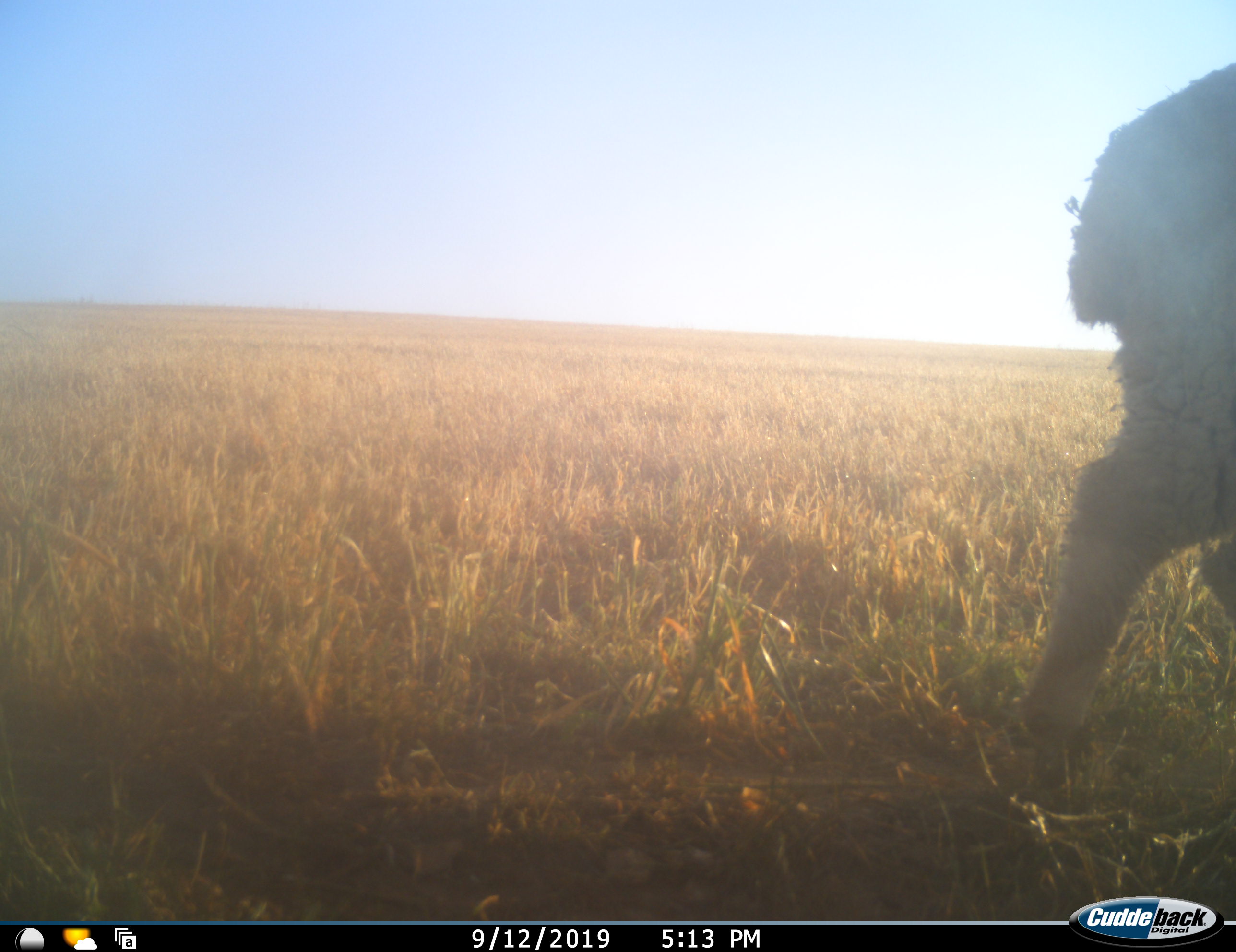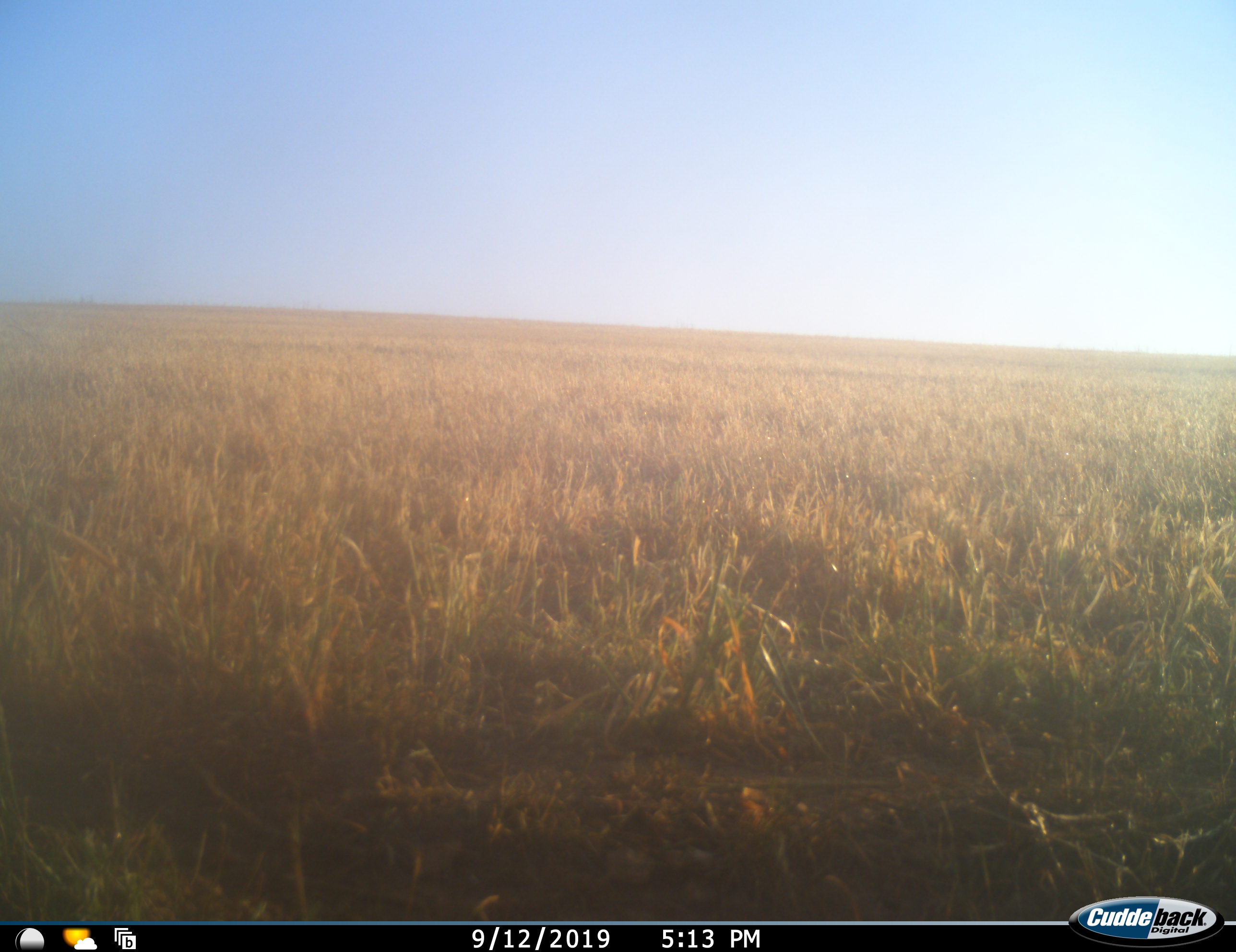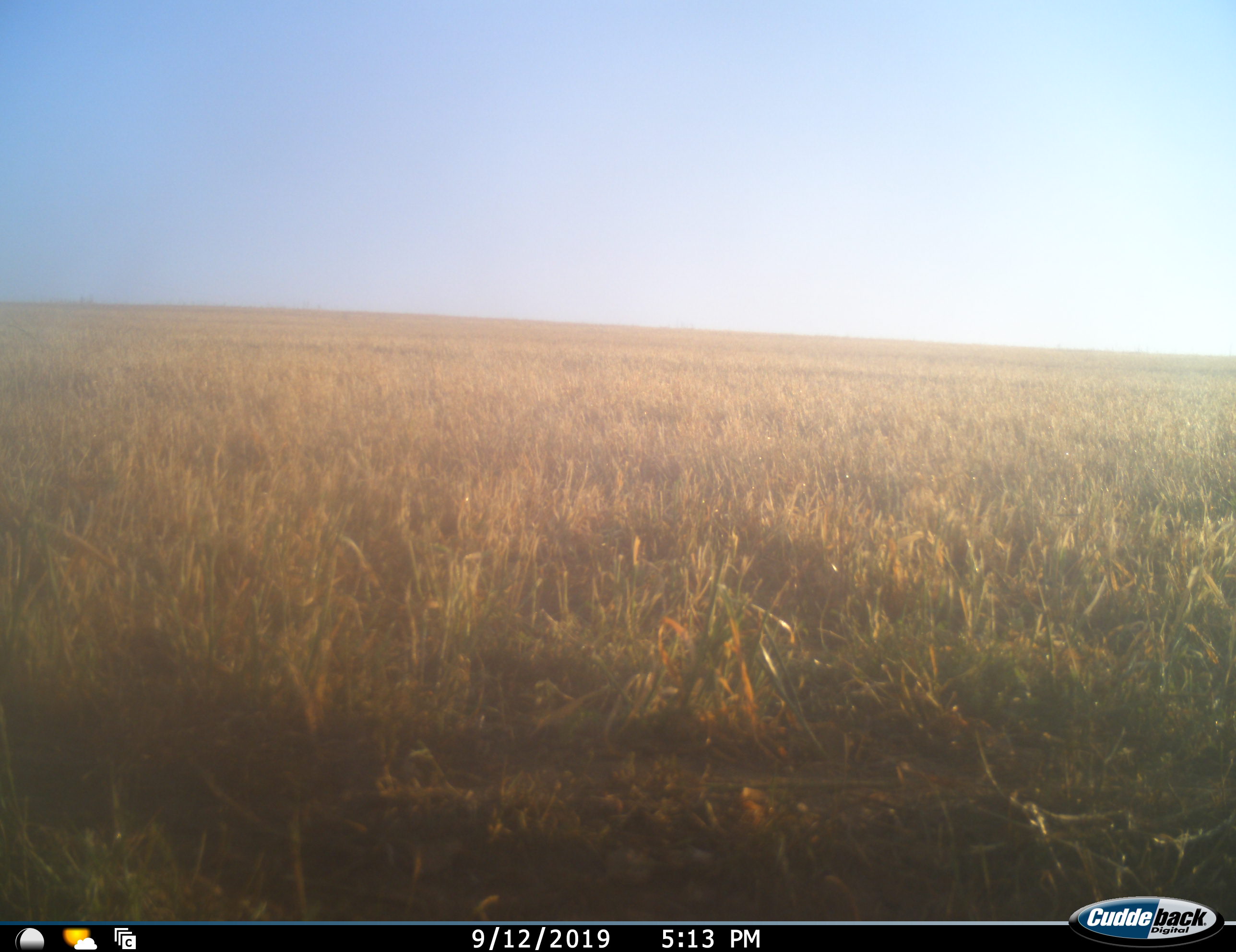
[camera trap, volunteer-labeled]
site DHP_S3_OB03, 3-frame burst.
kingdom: Animalia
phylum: Chordata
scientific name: Vertebrata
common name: domestic animal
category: domesticanimal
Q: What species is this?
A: Domesticanimal (domestic animal) (Vertebrata).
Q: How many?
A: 1.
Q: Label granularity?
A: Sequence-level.